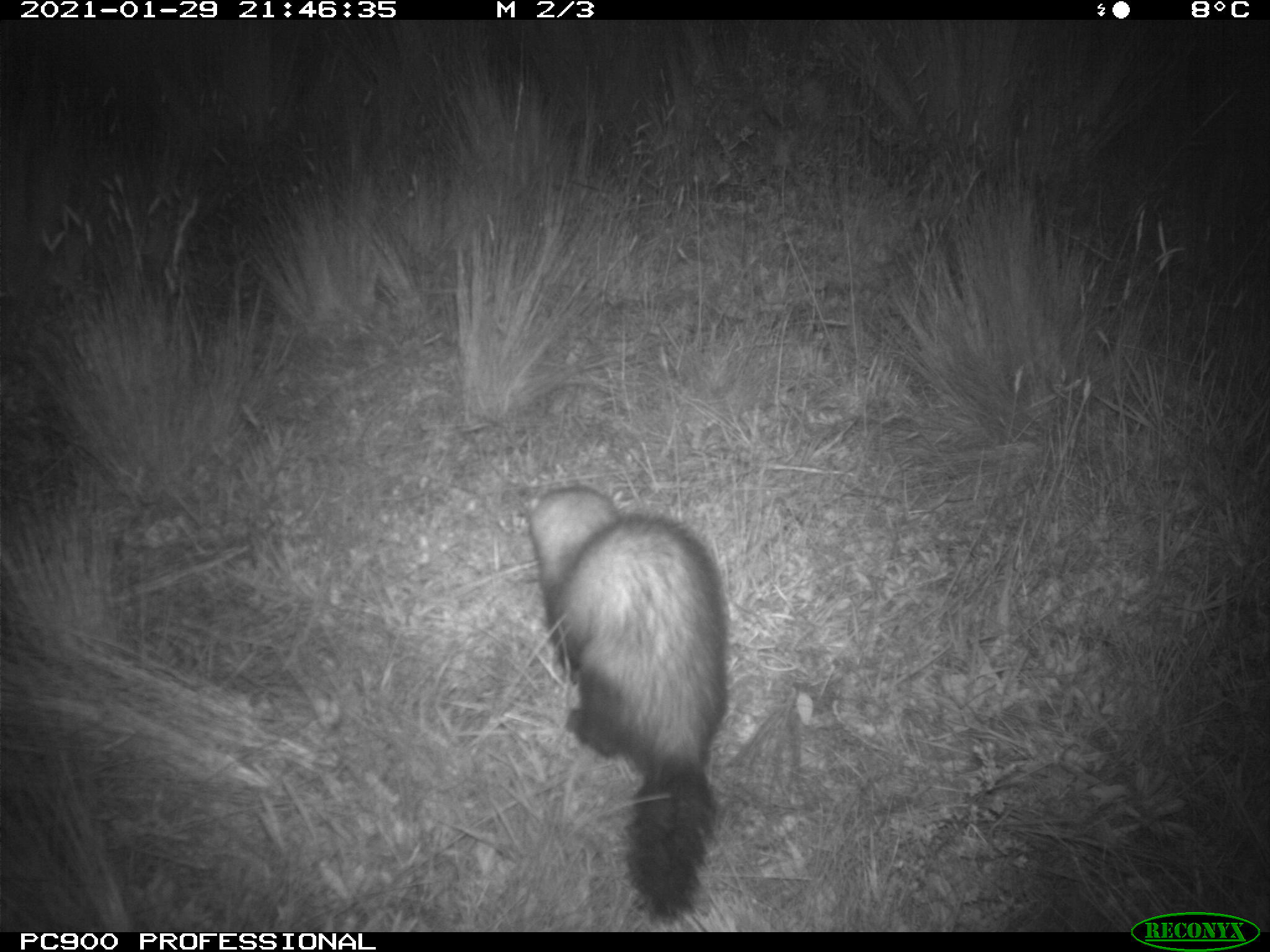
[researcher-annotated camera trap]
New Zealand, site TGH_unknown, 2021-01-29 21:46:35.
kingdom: Animalia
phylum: Chordata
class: Mammalia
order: Carnivora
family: Mustelidae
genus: Mustela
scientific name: Mustela furo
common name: ferret